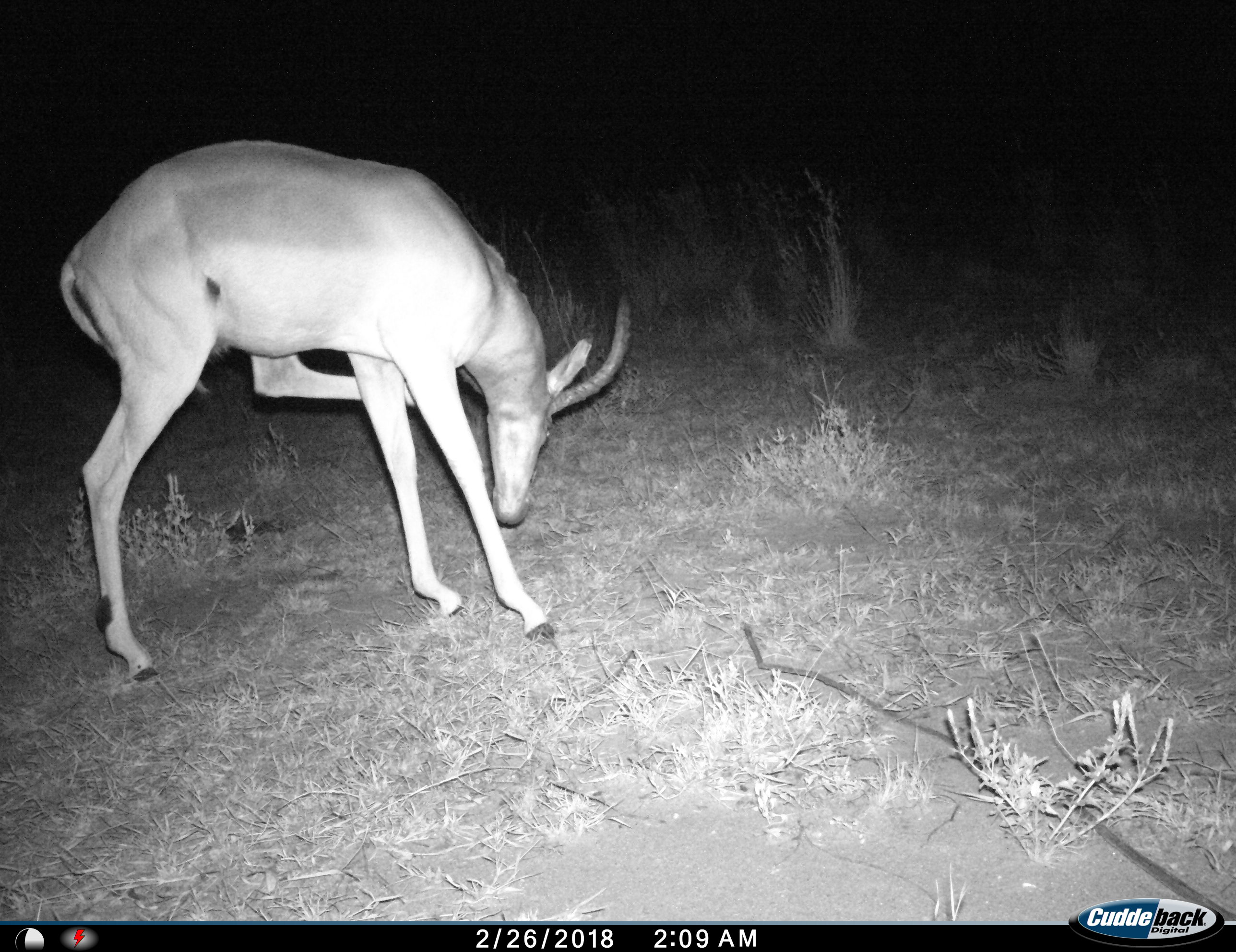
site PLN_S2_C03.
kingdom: Animalia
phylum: Chordata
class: Mammalia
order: Artiodactyla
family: Bovidae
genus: Aepyceros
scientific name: Aepyceros melampus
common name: impala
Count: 1.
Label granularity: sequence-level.